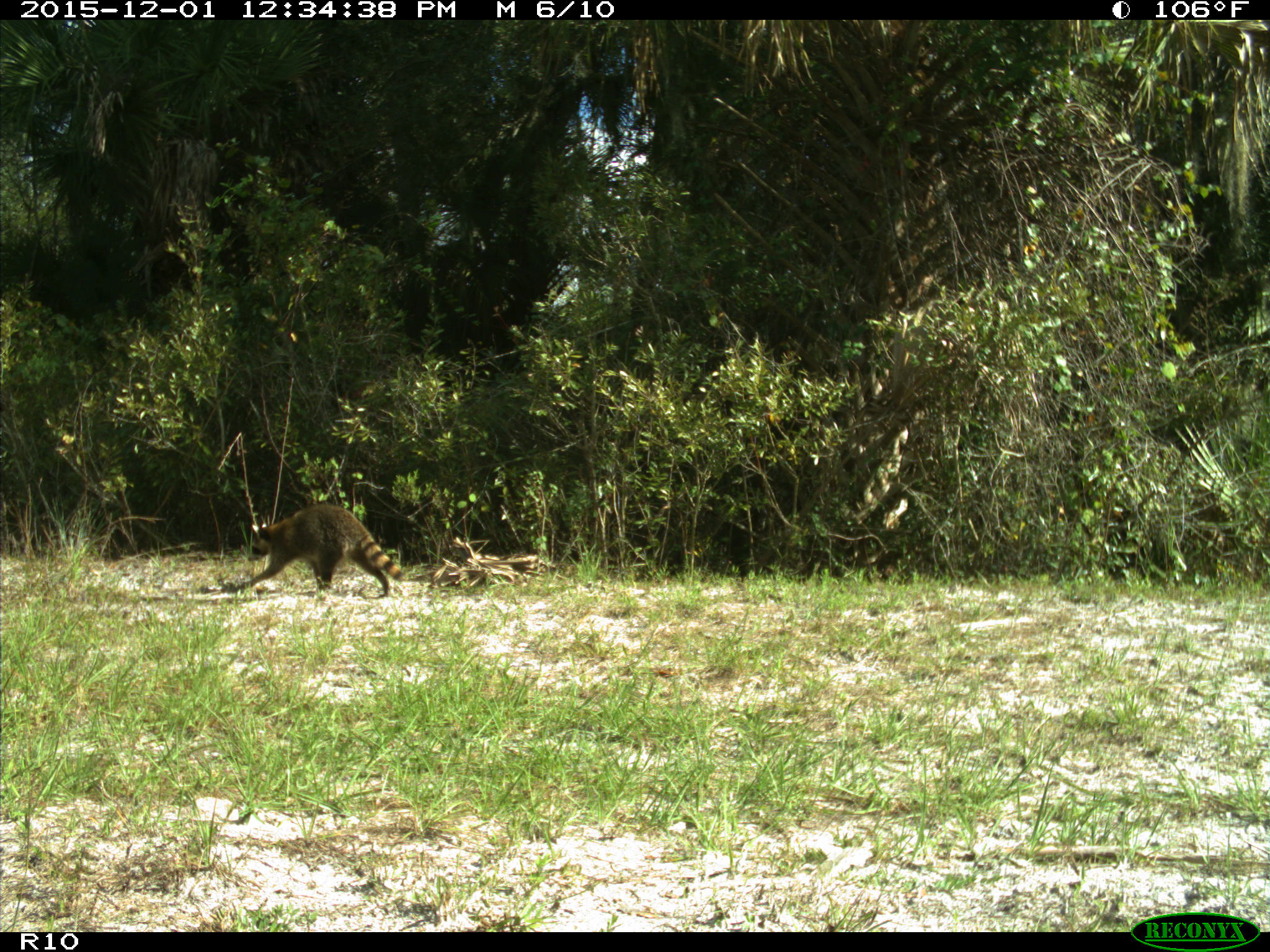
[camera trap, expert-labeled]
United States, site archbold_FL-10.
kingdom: Animalia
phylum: Chordata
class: Mammalia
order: Carnivora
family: Procyonidae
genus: Procyon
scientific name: Procyon lotor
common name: common raccoon